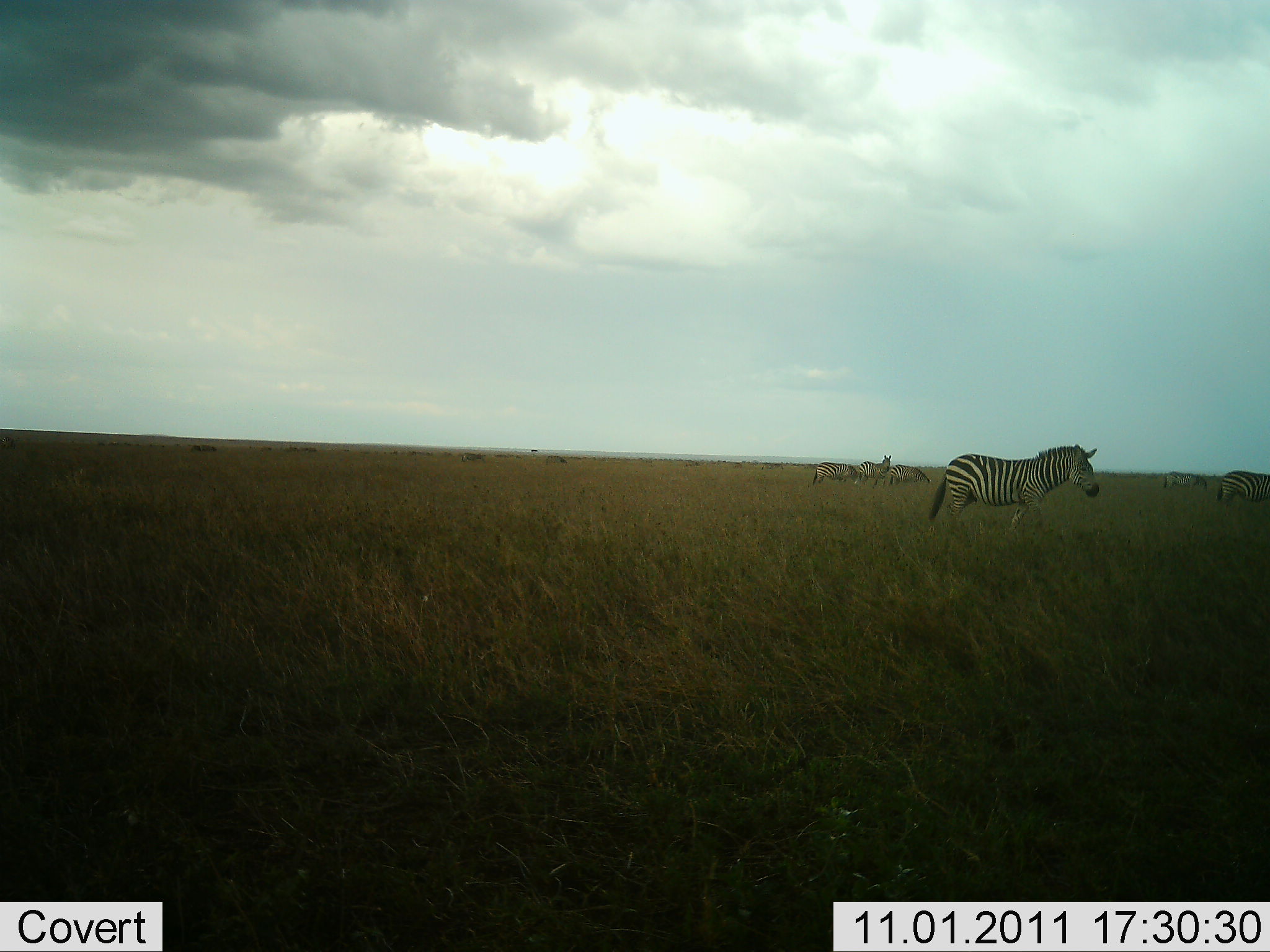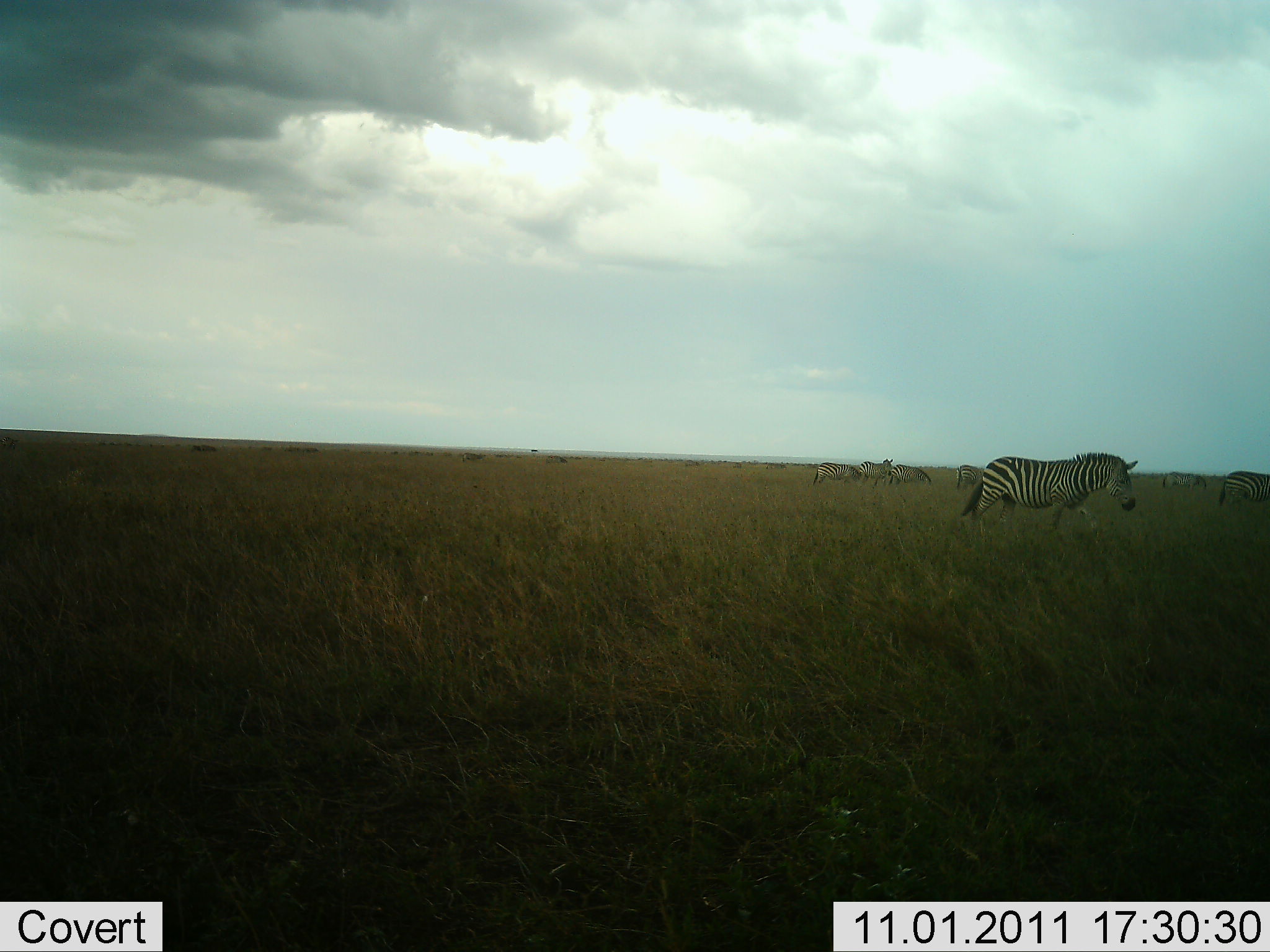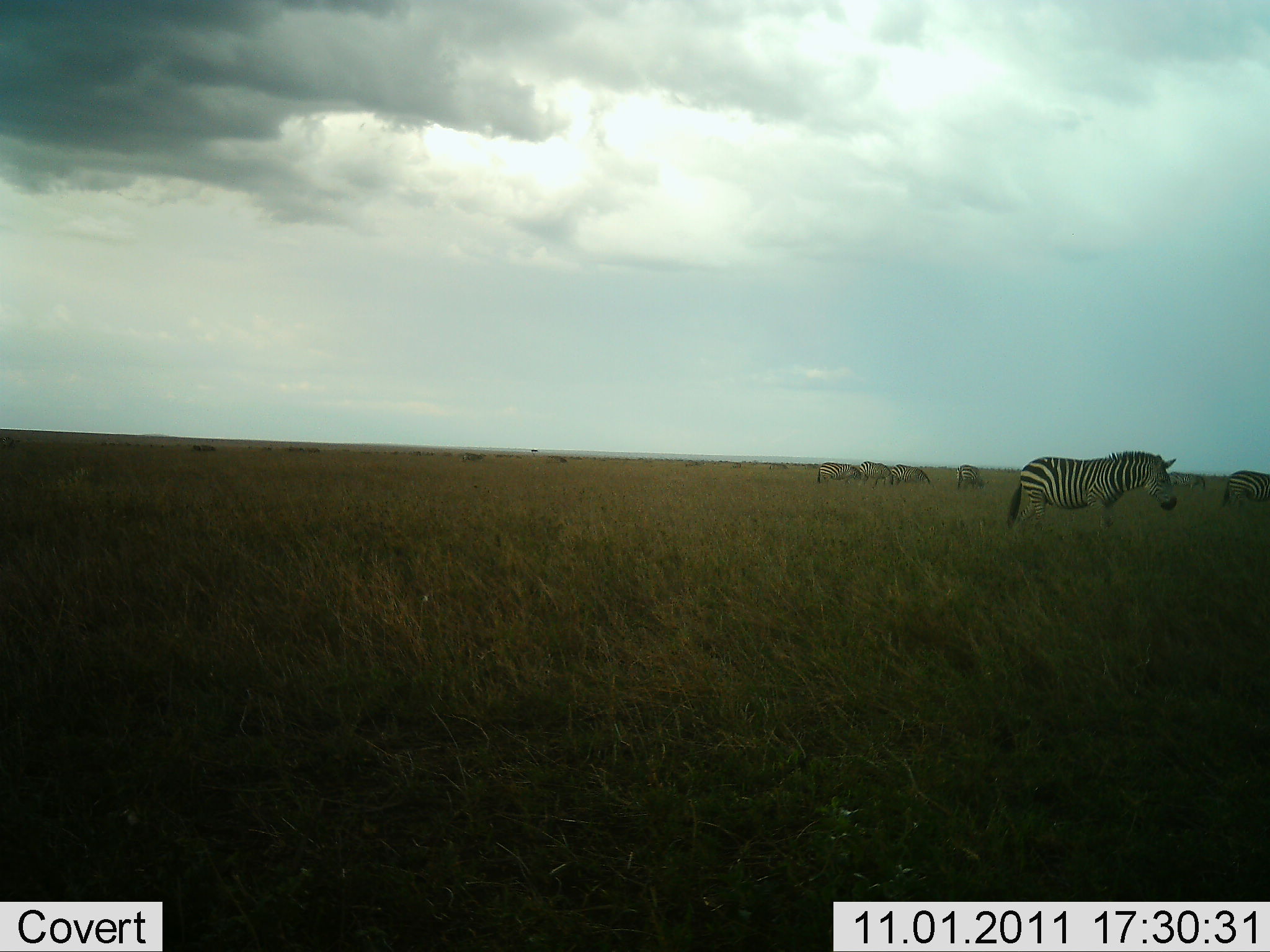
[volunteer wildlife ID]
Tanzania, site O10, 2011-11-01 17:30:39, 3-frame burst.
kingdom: Animalia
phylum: Chordata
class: Mammalia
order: Perissodactyla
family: Equidae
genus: Equus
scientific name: Equus quagga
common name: plains zebra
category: zebra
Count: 7.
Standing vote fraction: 73%.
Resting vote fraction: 0%.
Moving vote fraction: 45%.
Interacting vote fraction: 0%.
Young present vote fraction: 0%.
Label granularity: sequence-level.